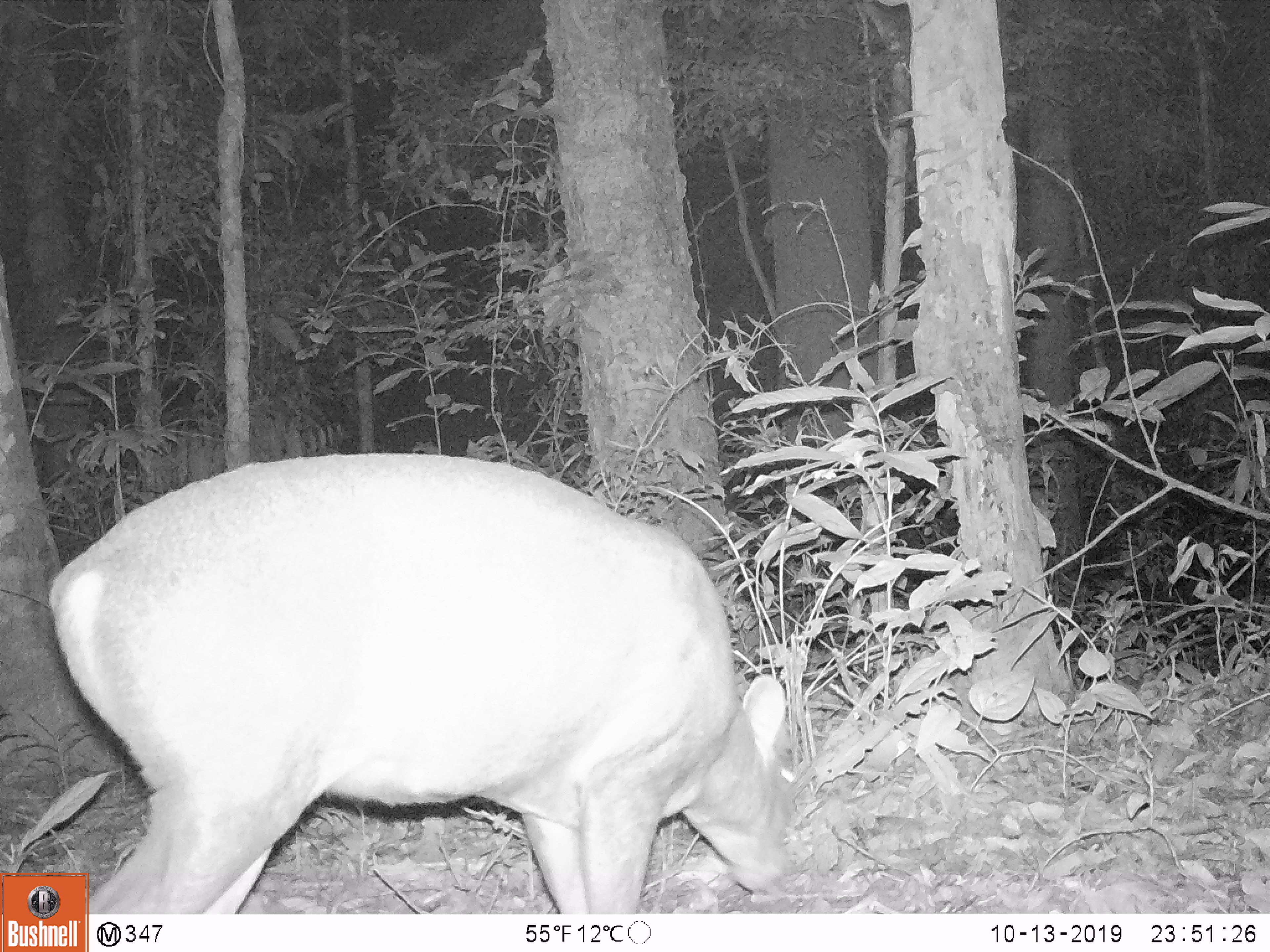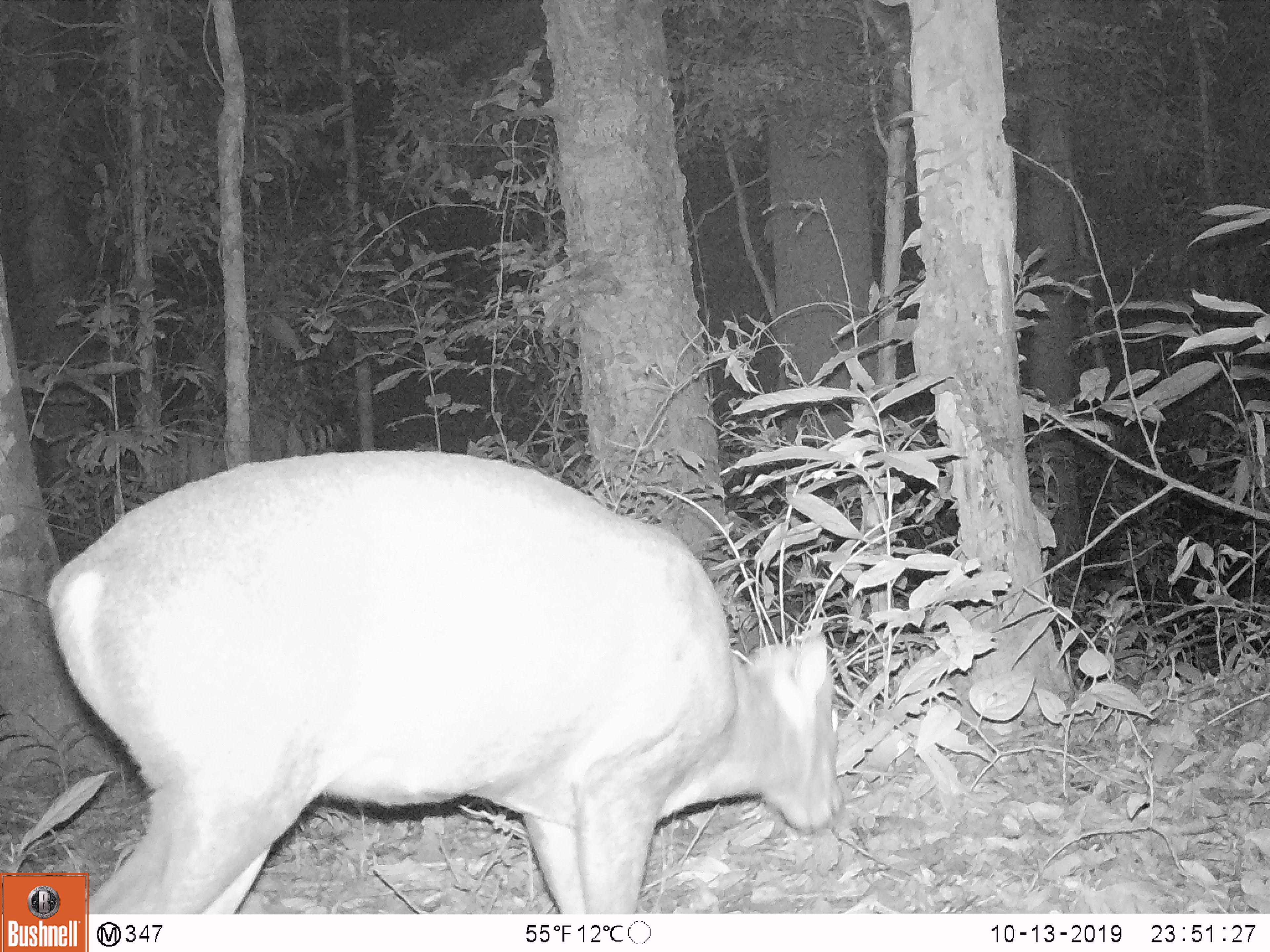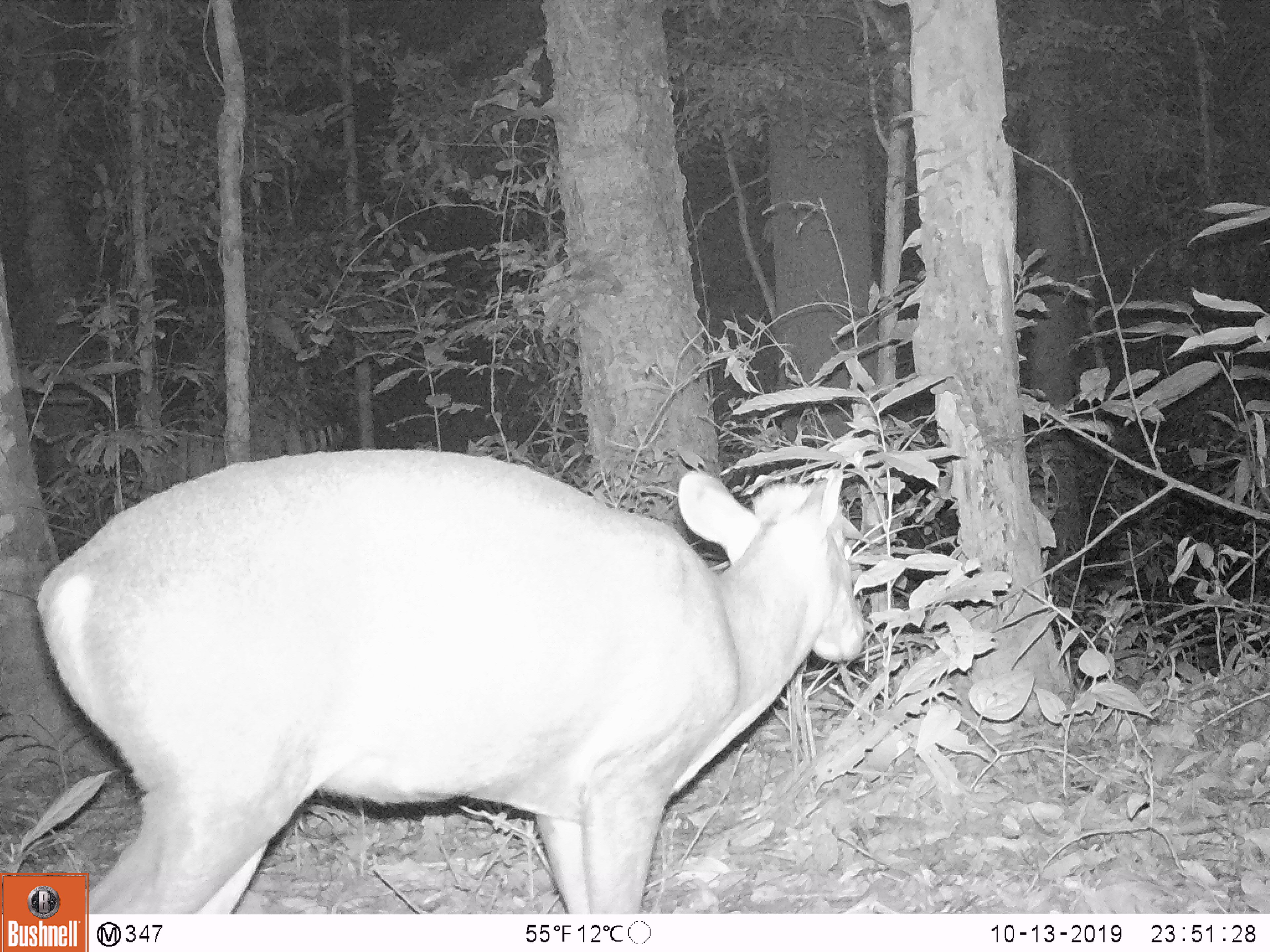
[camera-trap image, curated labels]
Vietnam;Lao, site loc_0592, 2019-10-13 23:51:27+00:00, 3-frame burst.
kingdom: Animalia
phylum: Chordata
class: Mammalia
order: Artiodactyla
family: Cervidae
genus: Muntiacus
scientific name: Muntiacus rooseveltorum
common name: roosevelt's muntjac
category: roosevelts muntjac group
Roosevelts muntjac group (roosevelt's muntjac) (Muntiacus rooseveltorum). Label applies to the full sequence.